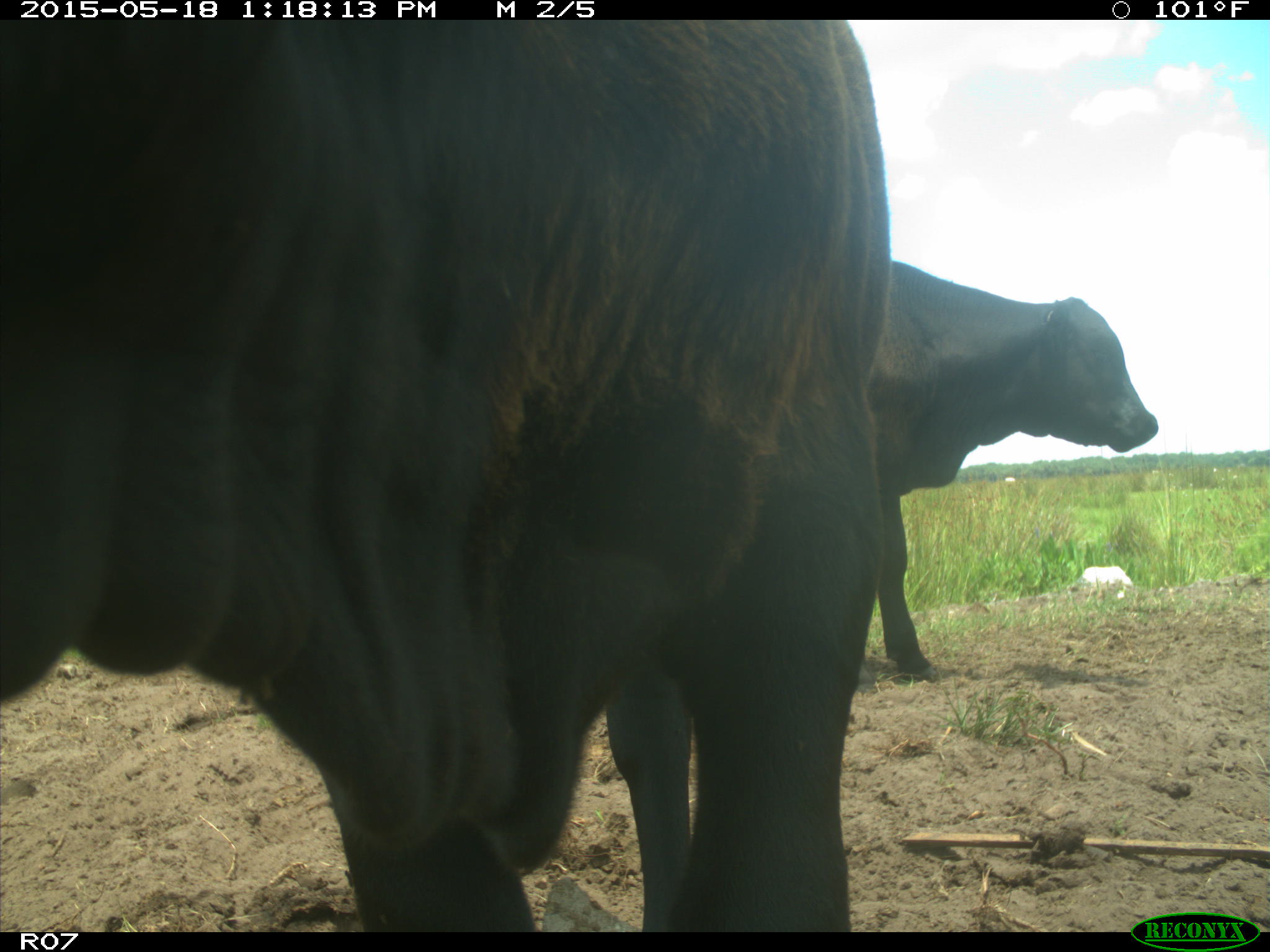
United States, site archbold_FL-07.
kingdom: Animalia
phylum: Chordata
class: Mammalia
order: Artiodactyla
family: Bovidae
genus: Bos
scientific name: Bos taurus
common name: domestic cow